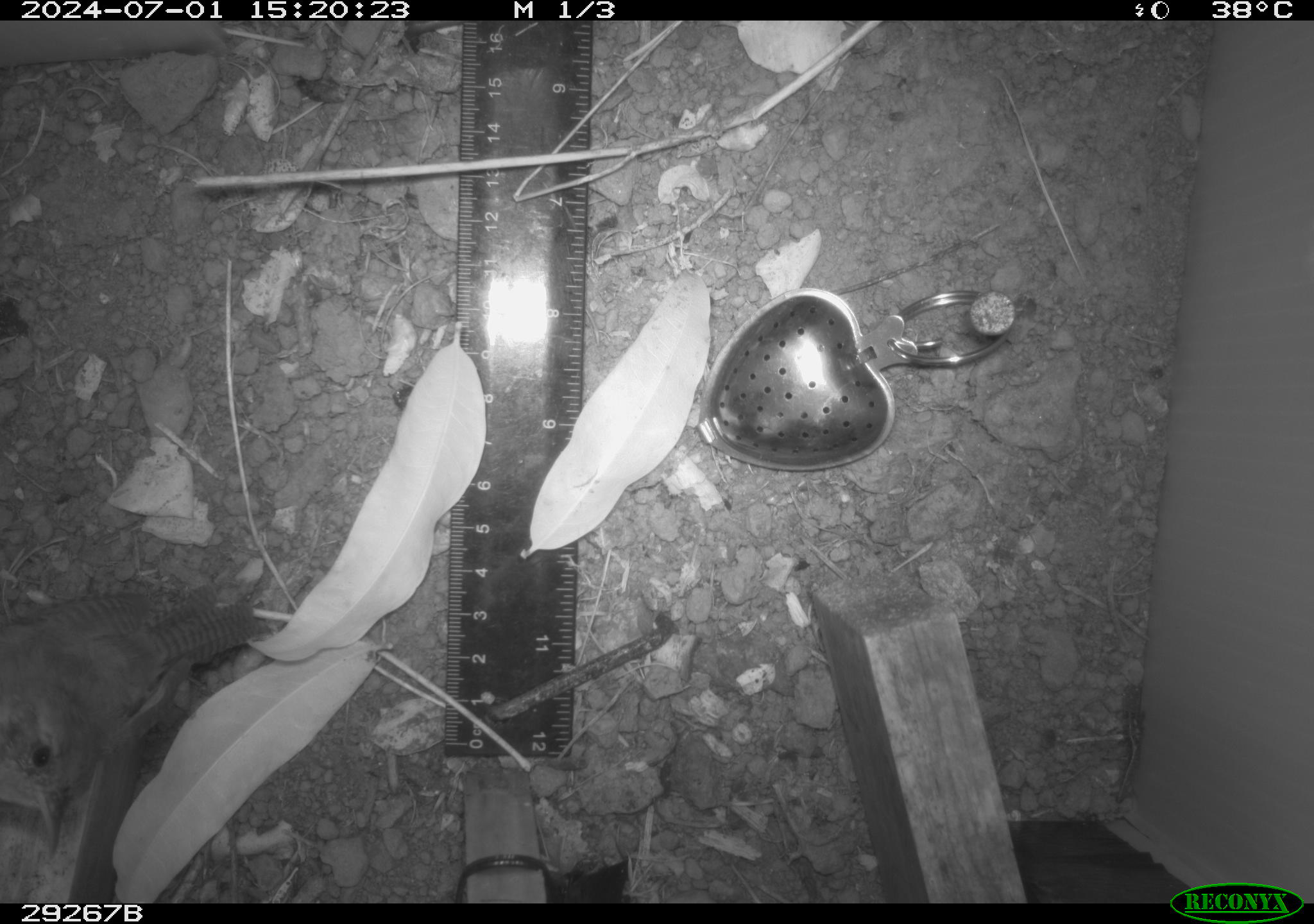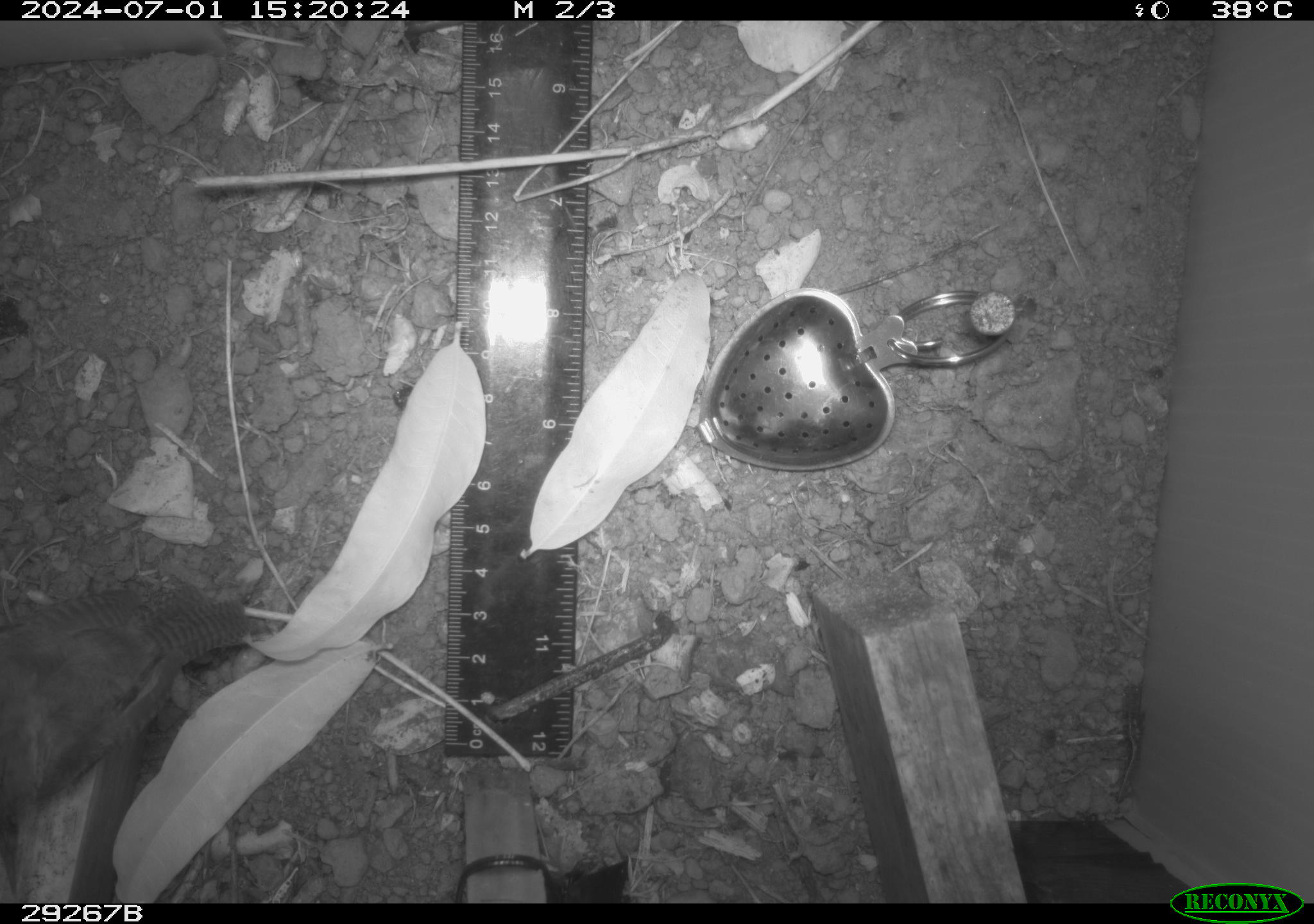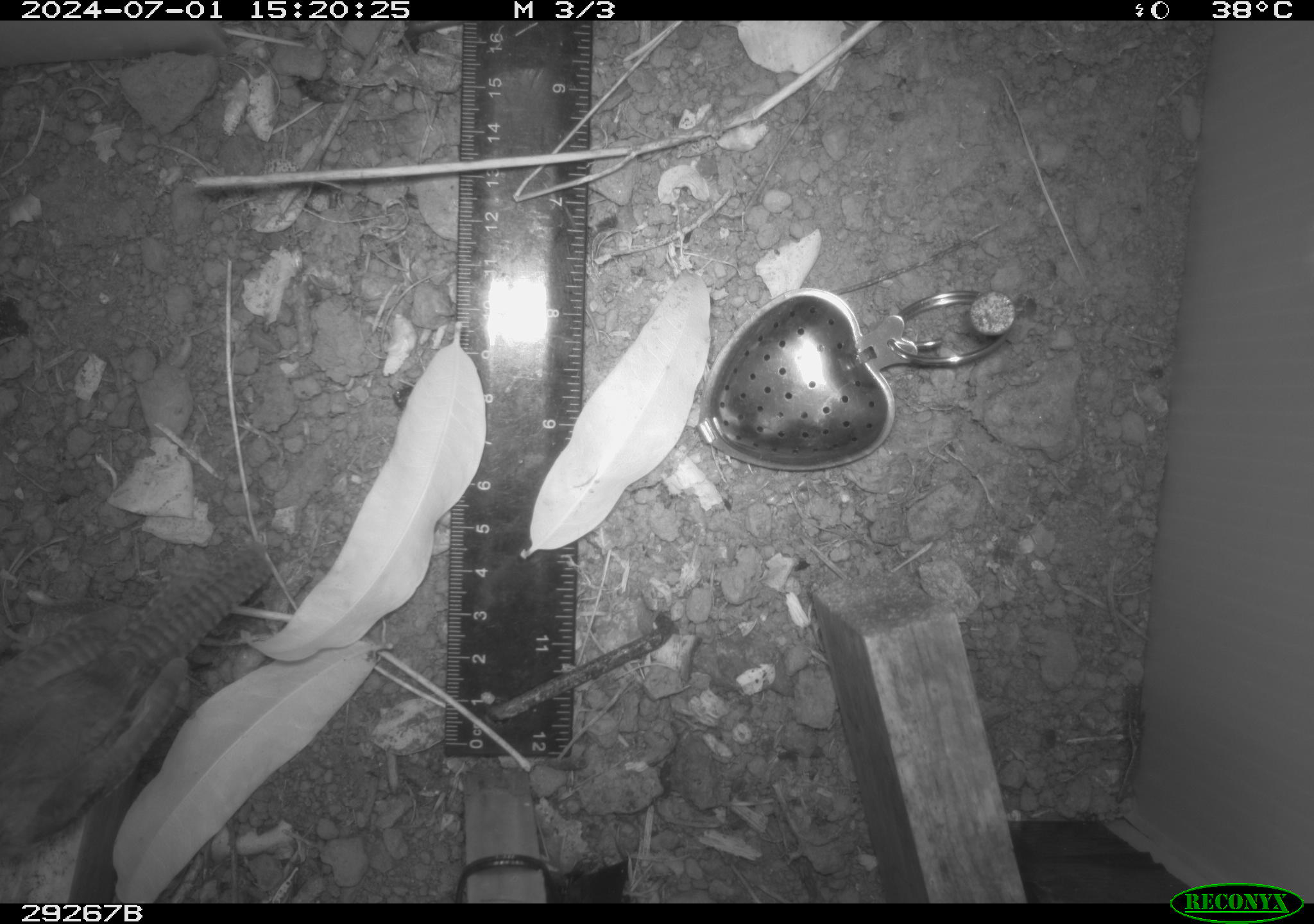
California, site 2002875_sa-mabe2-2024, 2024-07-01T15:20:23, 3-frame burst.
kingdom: Animalia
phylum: Chordata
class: Aves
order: Passeriformes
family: Troglodytidae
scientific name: Troglodytidae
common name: wren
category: troglodytidae family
Troglodytidae family (wren) (Troglodytidae).